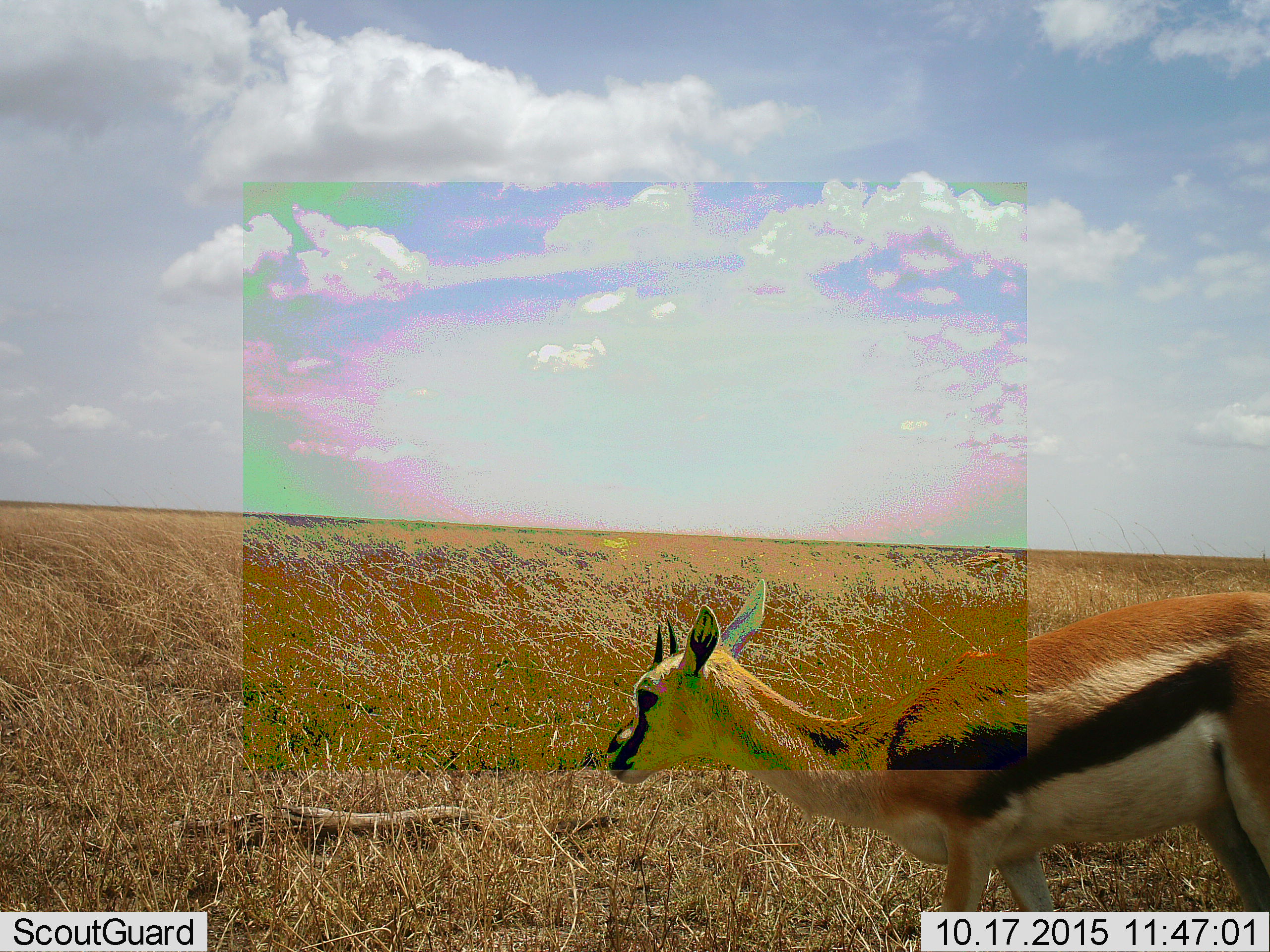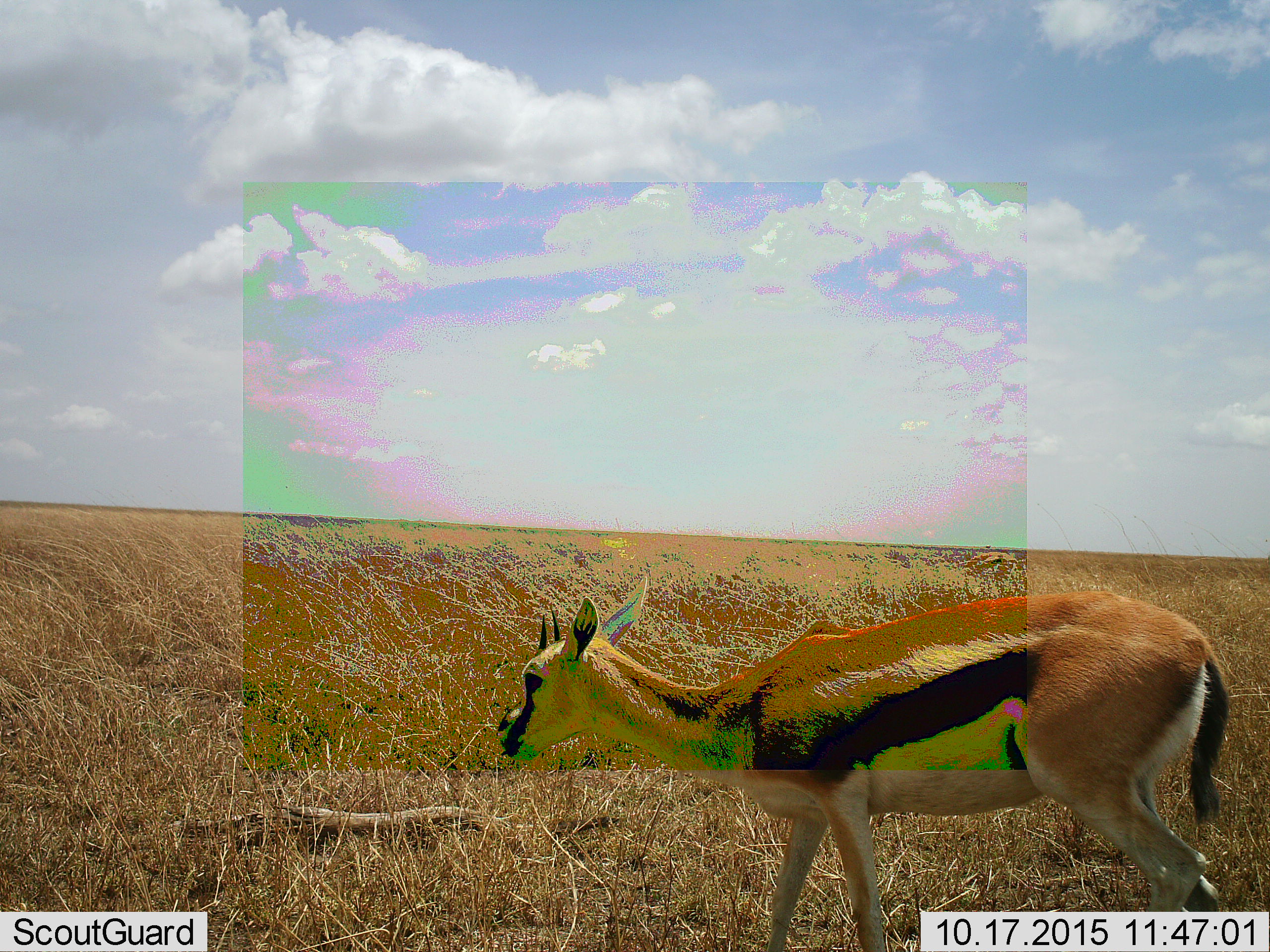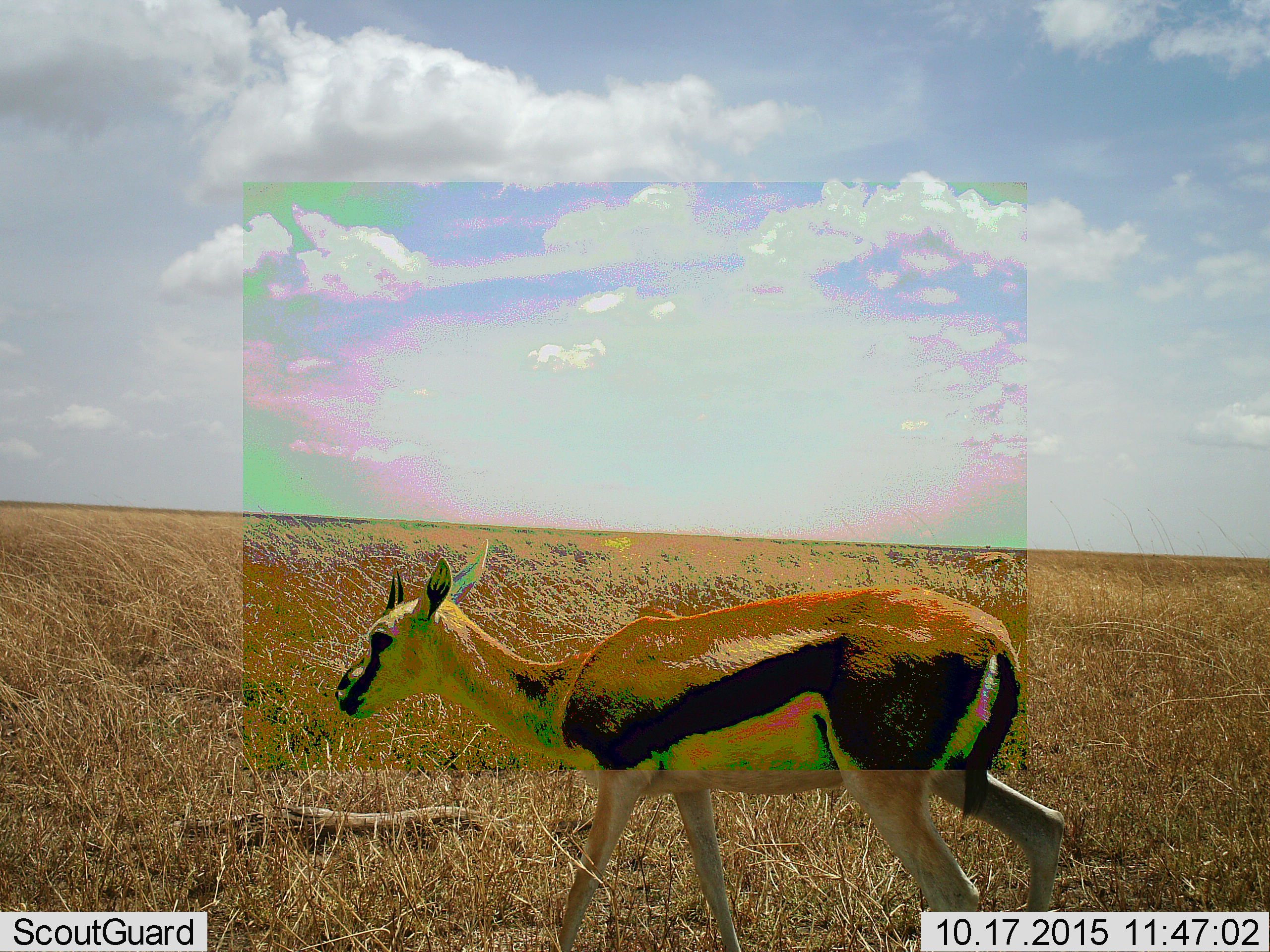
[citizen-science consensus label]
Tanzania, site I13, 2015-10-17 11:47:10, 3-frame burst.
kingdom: Animalia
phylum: Chordata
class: Mammalia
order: Artiodactyla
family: Bovidae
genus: Eudorcas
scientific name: Eudorcas thomsonii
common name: thomson's gazelle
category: gazellethomsons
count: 1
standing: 30%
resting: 0%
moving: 60%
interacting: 0%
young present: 0%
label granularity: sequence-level